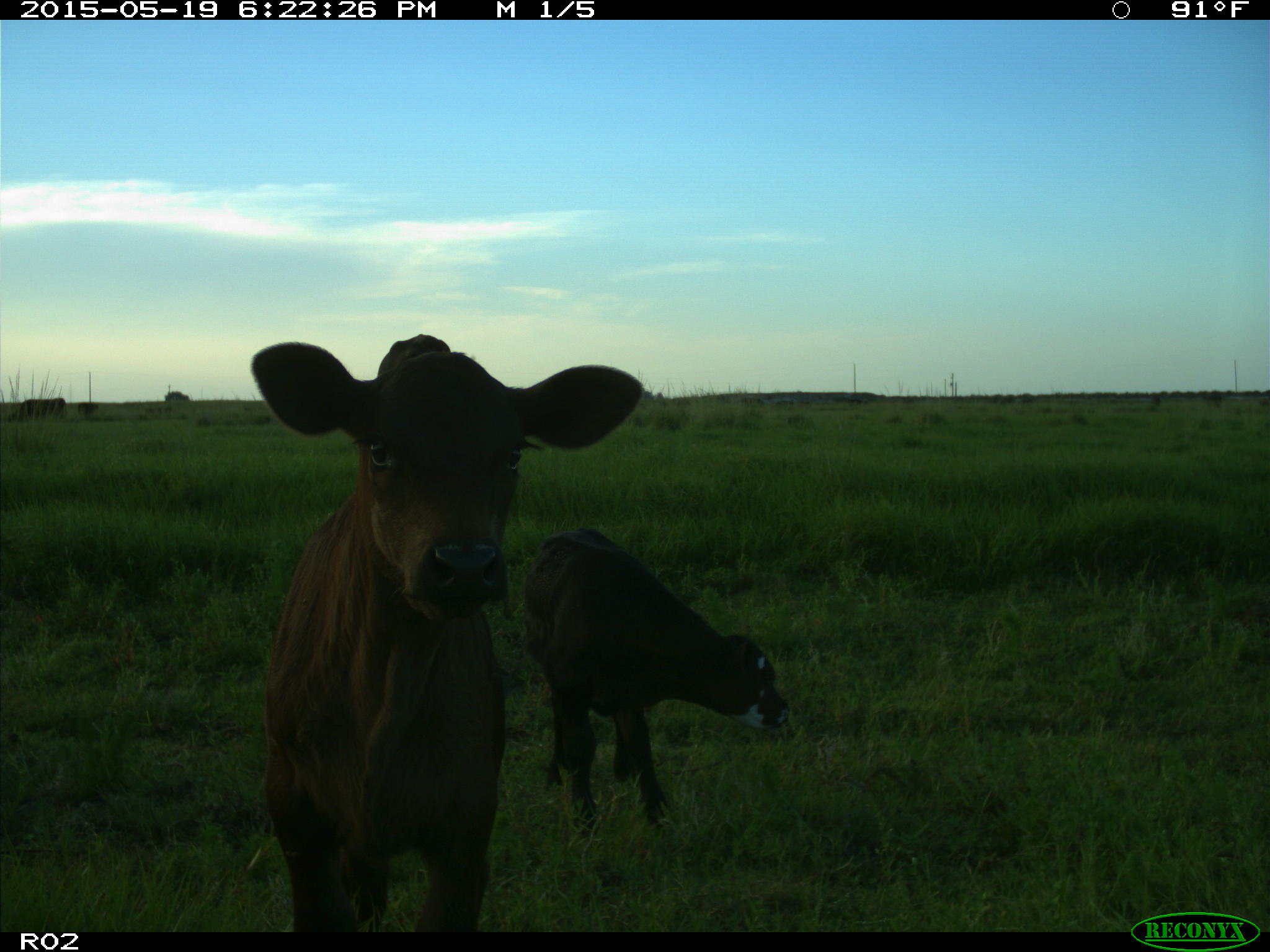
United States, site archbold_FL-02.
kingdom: Animalia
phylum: Chordata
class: Mammalia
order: Artiodactyla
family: Bovidae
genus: Bos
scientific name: Bos taurus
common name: domestic cow